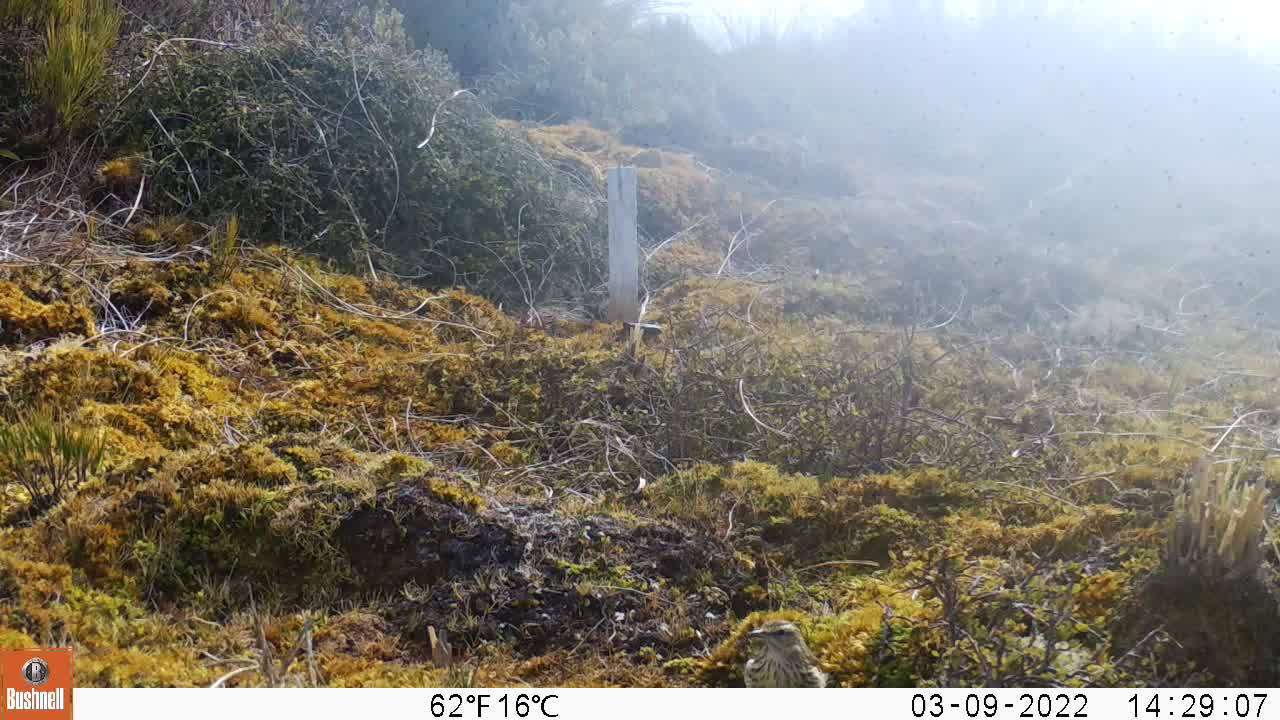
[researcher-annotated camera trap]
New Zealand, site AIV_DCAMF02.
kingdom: Animalia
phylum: Chordata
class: Aves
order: Passeriformes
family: Motacillidae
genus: Anthus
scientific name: Anthus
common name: pipit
Pipit (Anthus).